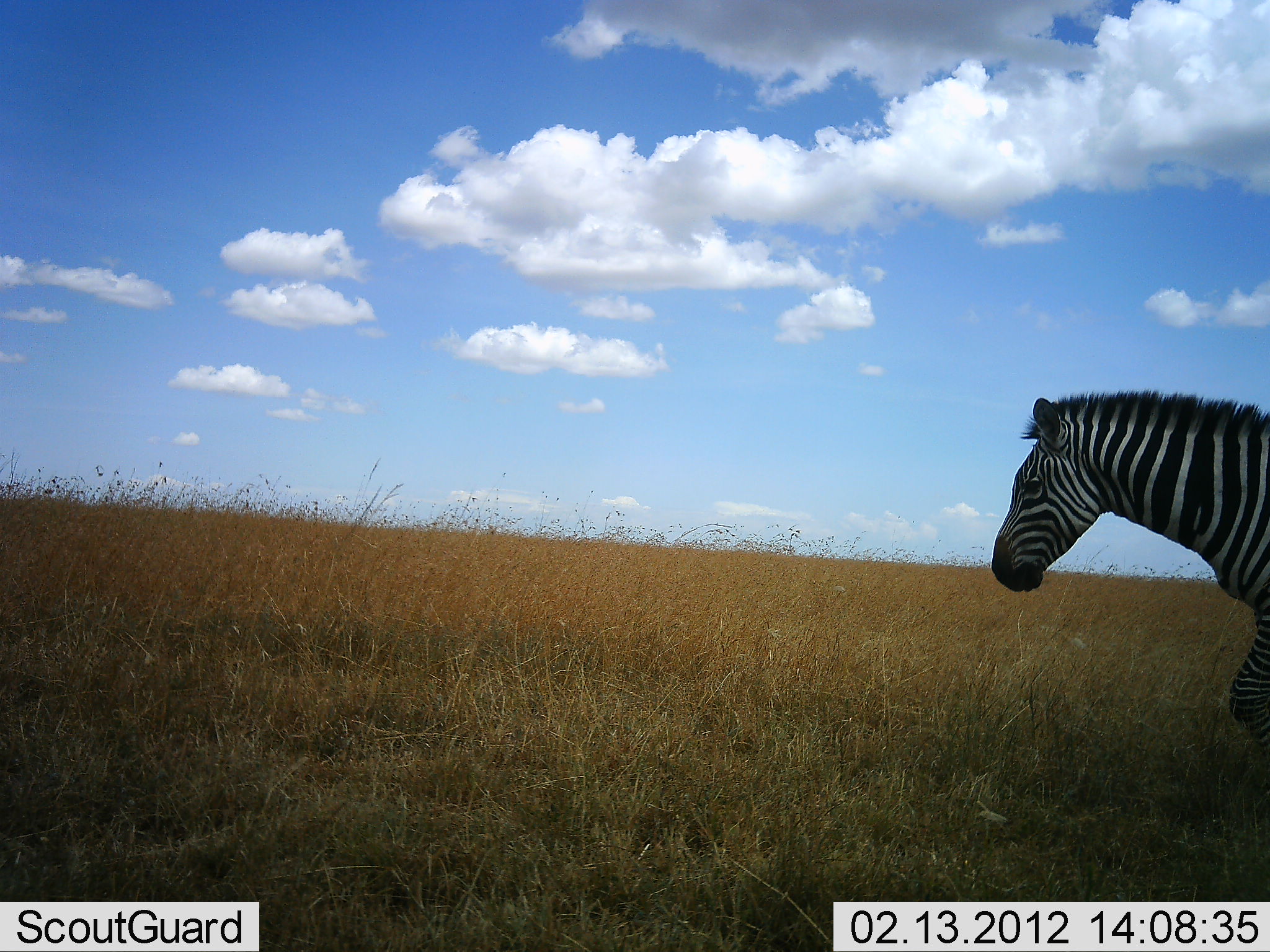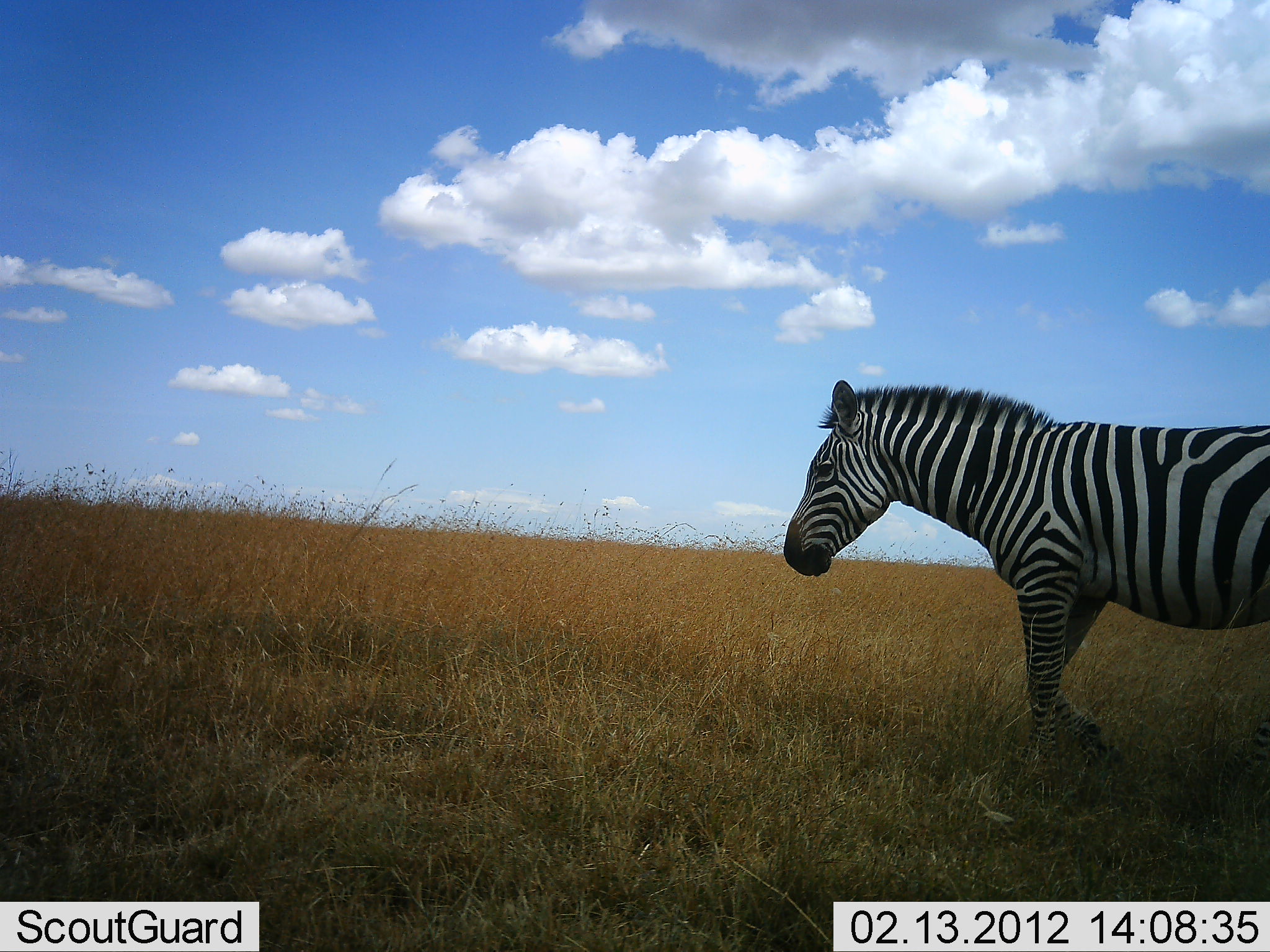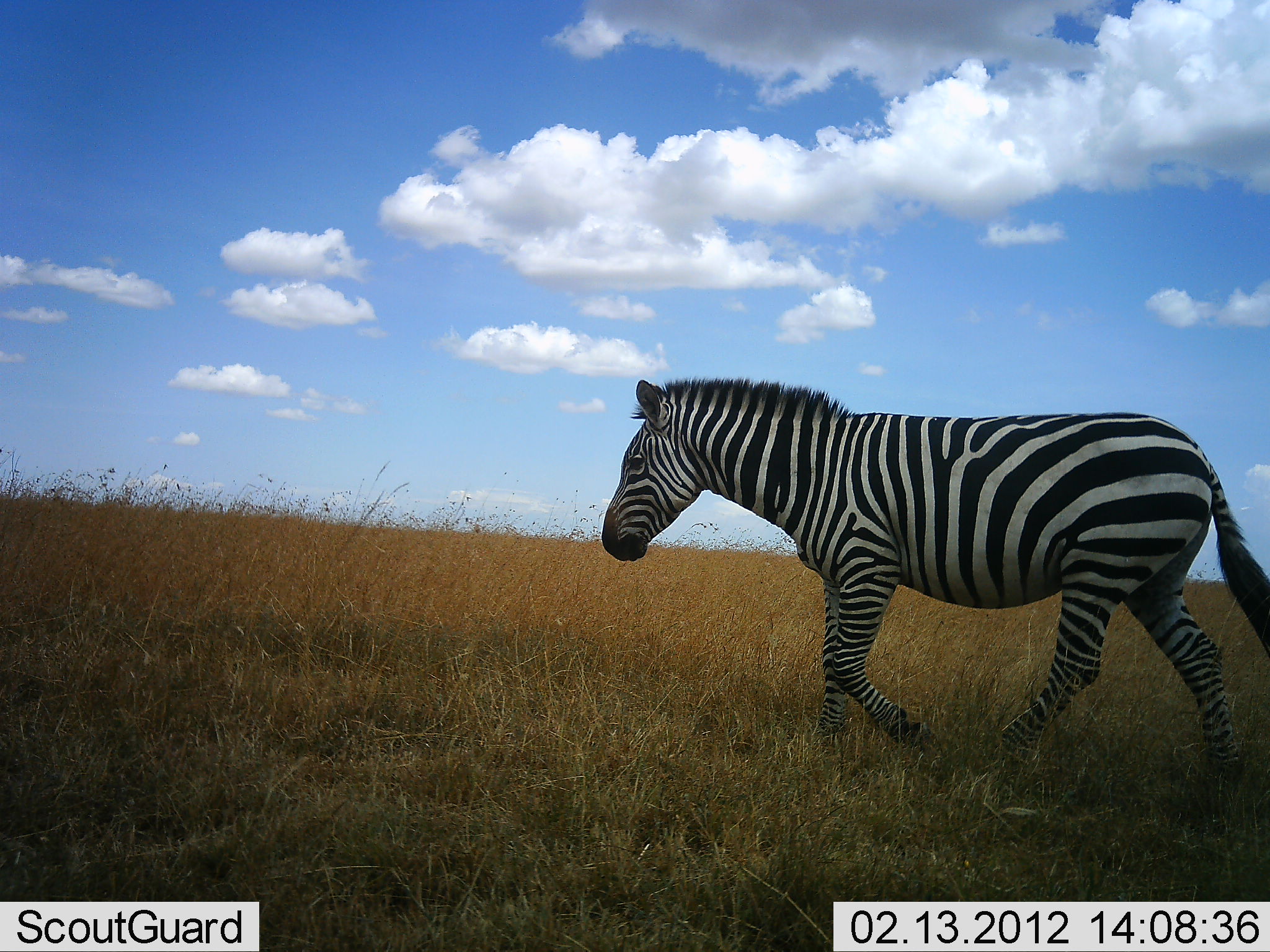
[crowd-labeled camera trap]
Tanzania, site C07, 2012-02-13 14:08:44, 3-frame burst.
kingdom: Animalia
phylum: Chordata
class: Mammalia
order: Perissodactyla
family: Equidae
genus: Equus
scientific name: Equus quagga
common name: plains zebra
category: zebra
Zebra (plains zebra) (Equus quagga), count 1. Behavior (volunteer vote fractions): standing 5%, resting 0%, moving 100%, interacting 0%. Young present (vote fraction): 0%. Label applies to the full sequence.